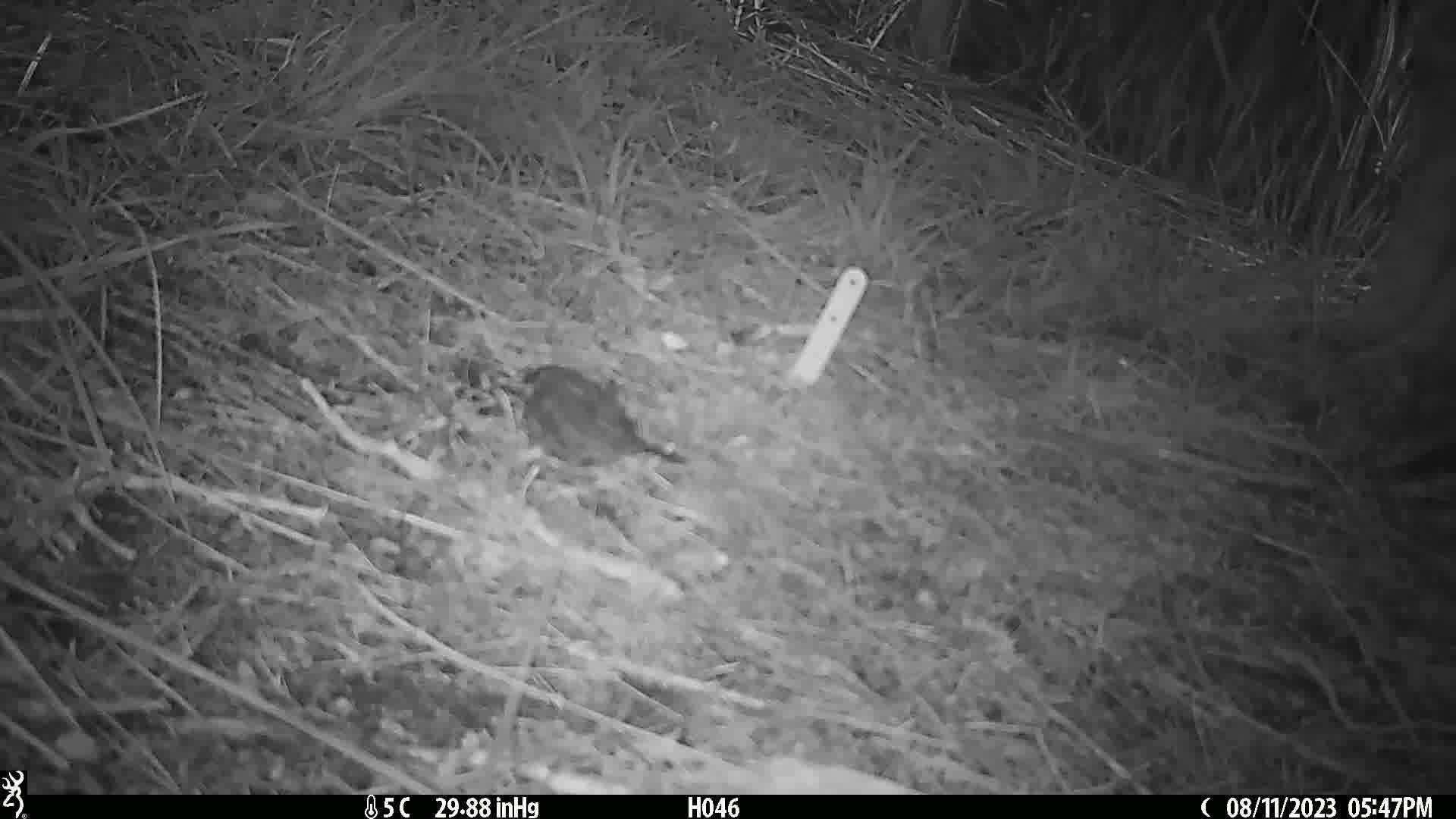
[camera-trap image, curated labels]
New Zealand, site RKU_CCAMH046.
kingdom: Animalia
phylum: Chordata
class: Aves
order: Passeriformes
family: Prunellidae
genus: Prunella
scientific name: Prunella modularis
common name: dunnock